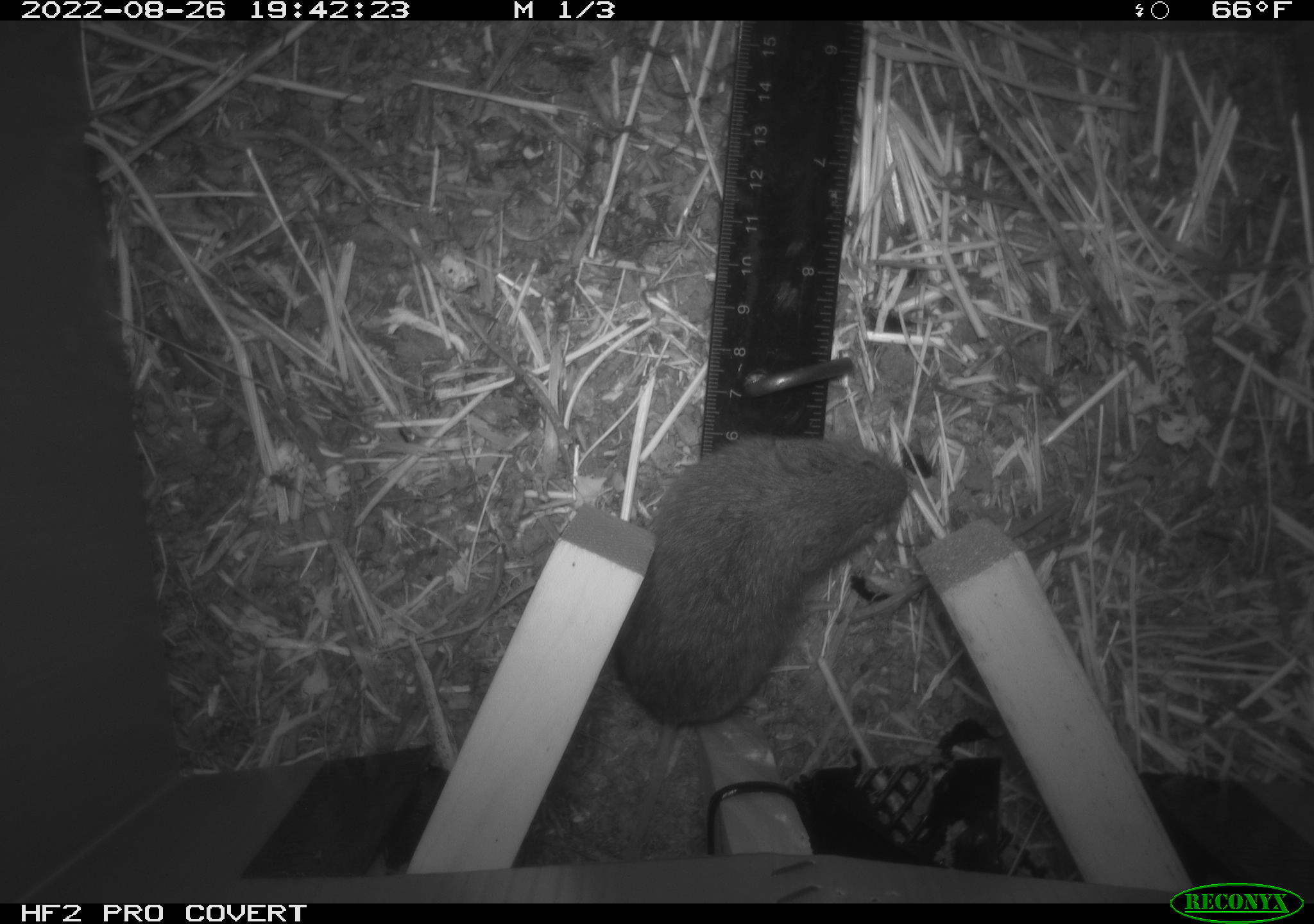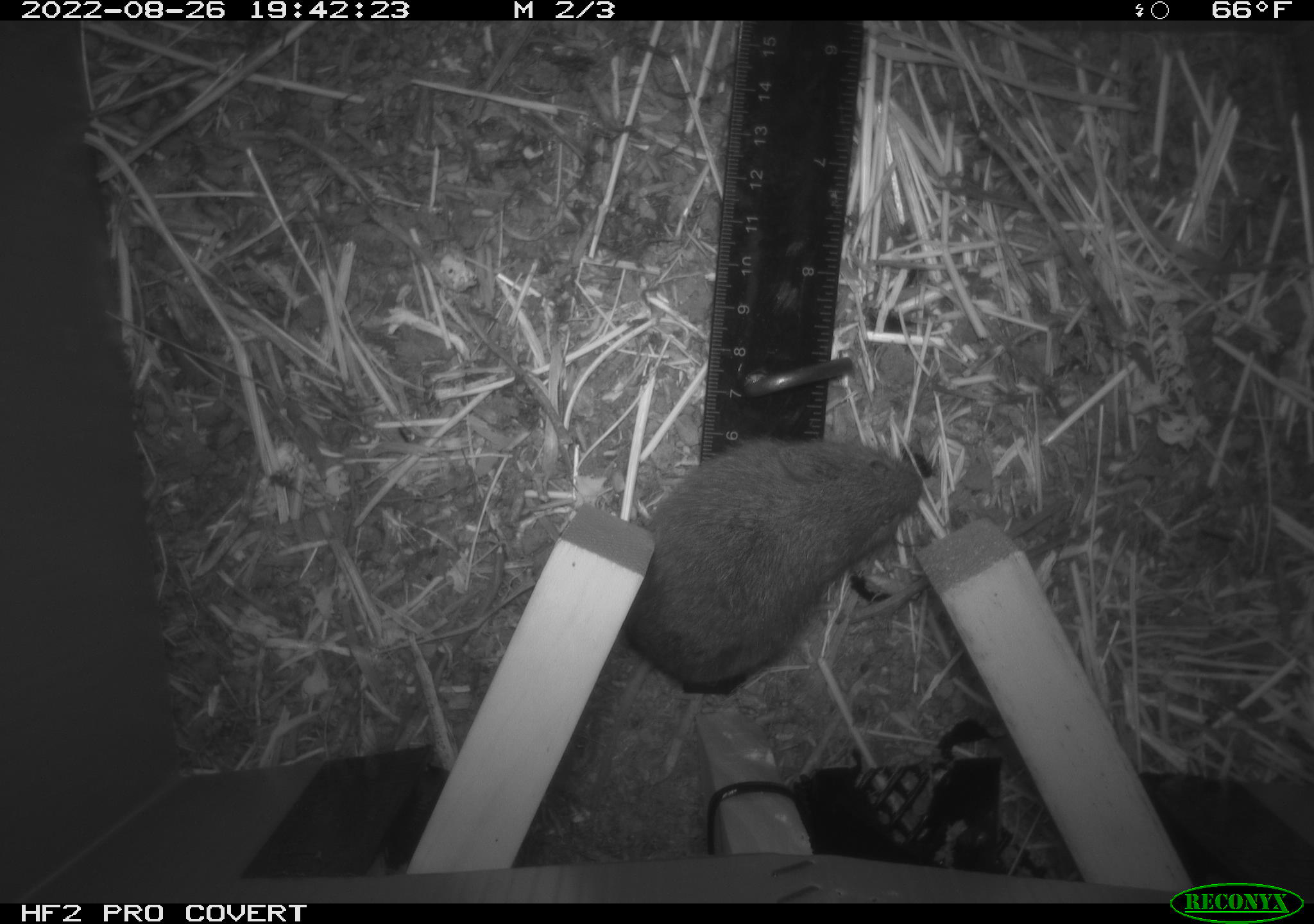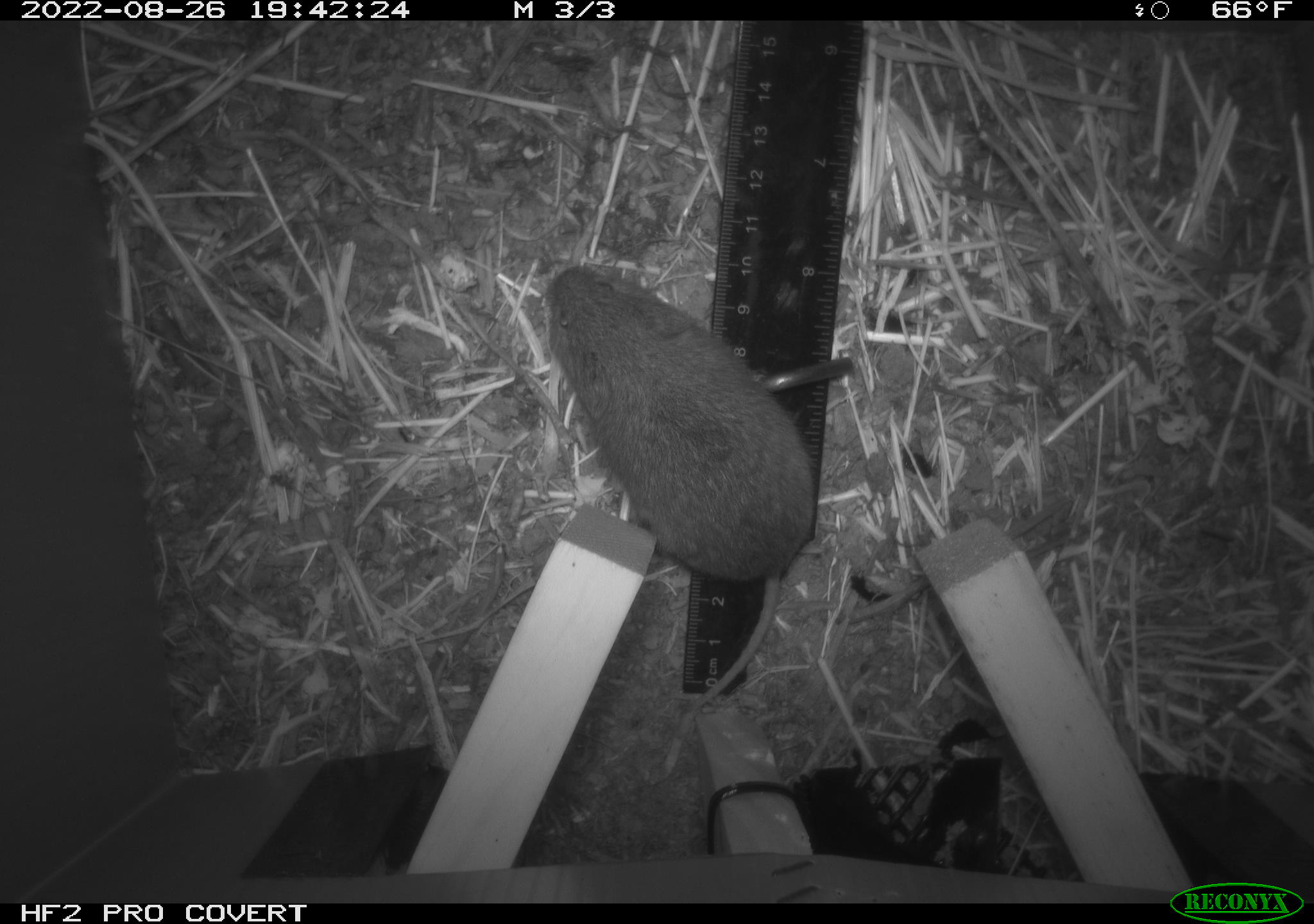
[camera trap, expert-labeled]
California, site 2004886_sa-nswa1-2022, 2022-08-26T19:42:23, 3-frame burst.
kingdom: Animalia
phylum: Chordata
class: Mammalia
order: Rodentia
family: Cricetidae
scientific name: Cricetidae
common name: hamsters, voles, lemmings, and allies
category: cricetidae family